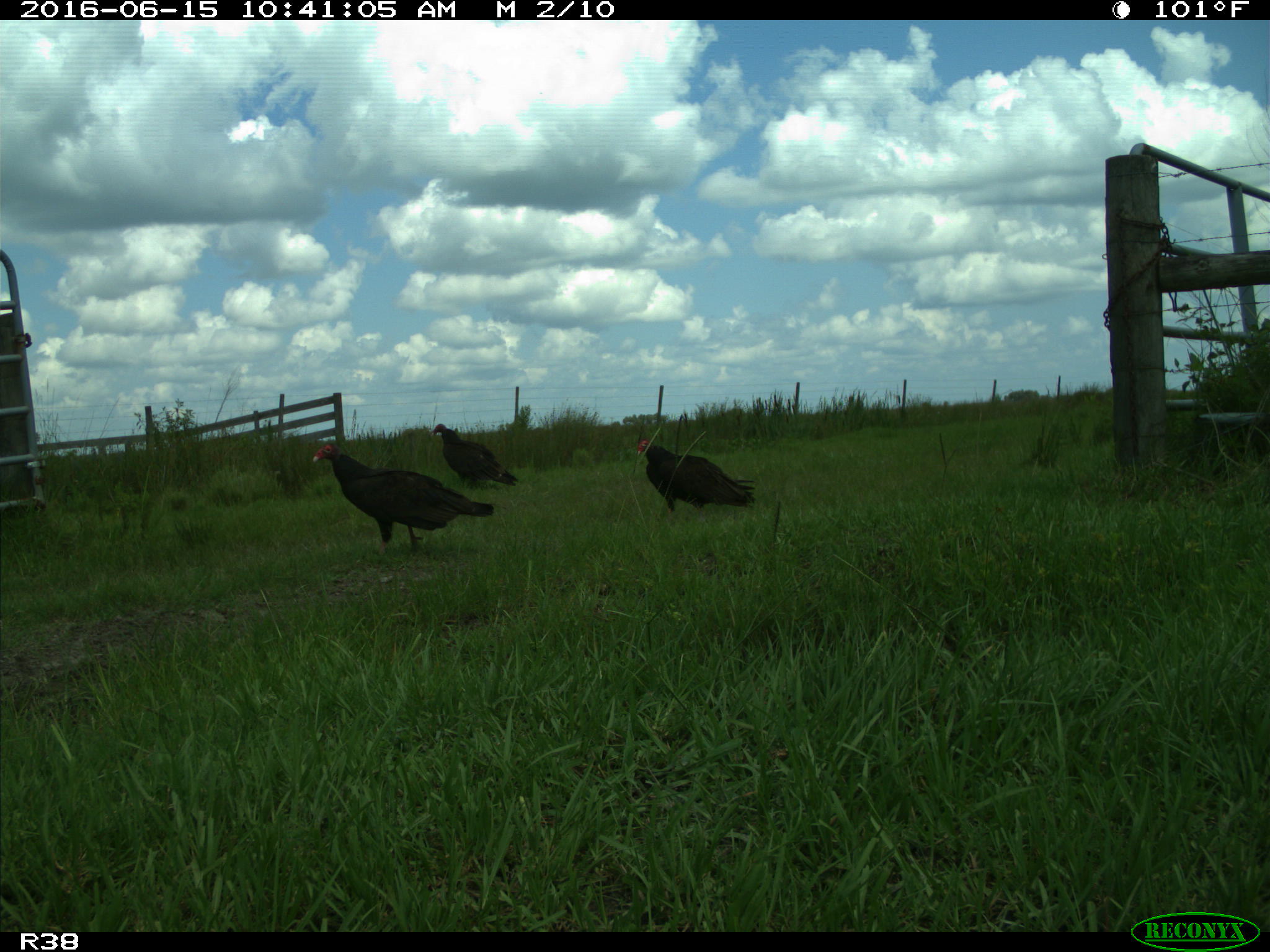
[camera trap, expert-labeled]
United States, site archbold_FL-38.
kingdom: Animalia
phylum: Chordata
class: Aves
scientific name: Aves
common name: birds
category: unidentified bird